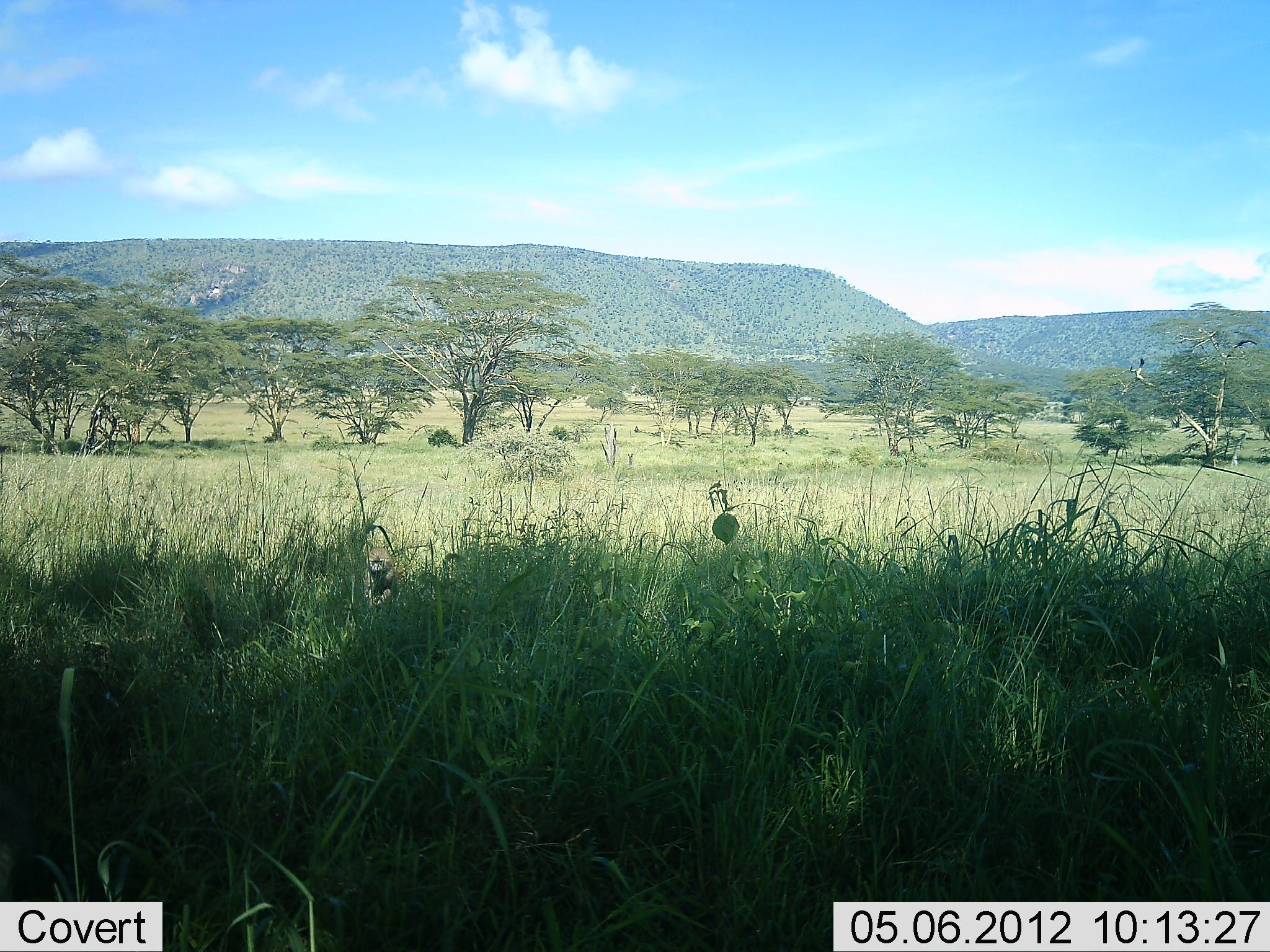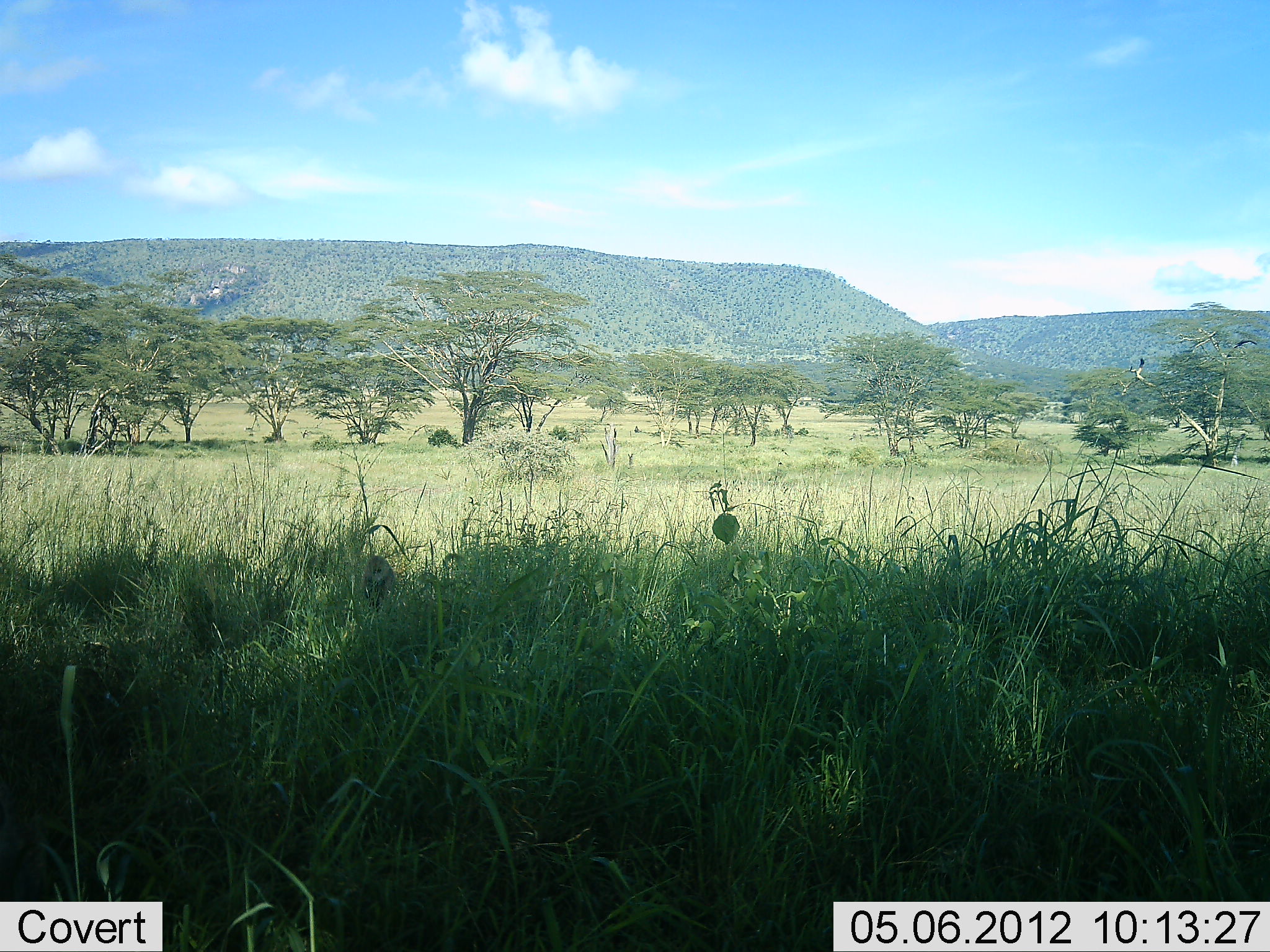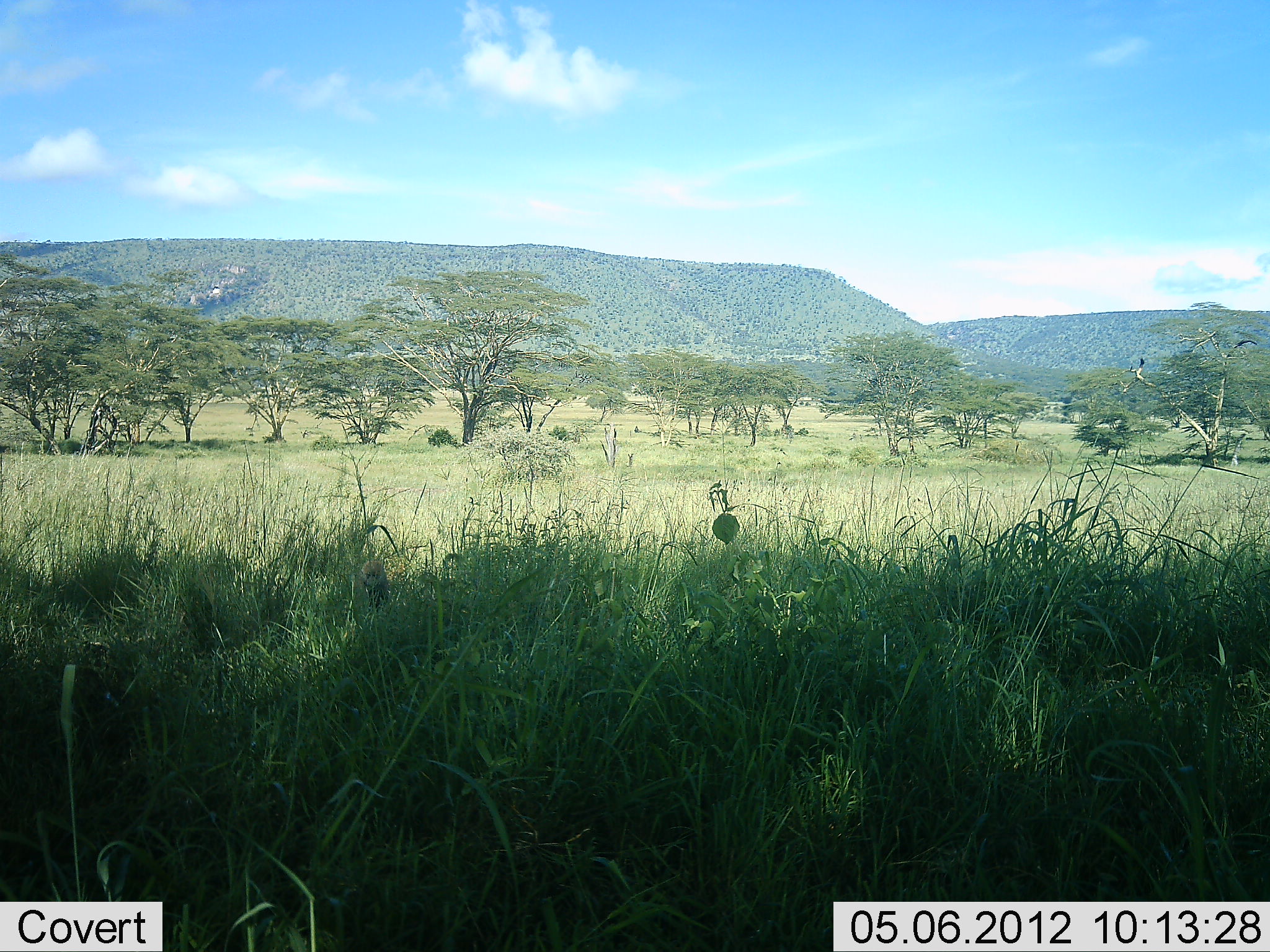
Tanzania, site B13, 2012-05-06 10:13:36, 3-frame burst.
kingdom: Animalia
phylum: Chordata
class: Mammalia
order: Primates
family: Cercopithecidae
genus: Chlorocebus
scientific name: Chlorocebus pygerythrus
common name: vervet monkey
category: monkeyvervet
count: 1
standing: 40%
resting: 0%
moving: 60%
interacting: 0%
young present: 0%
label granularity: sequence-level